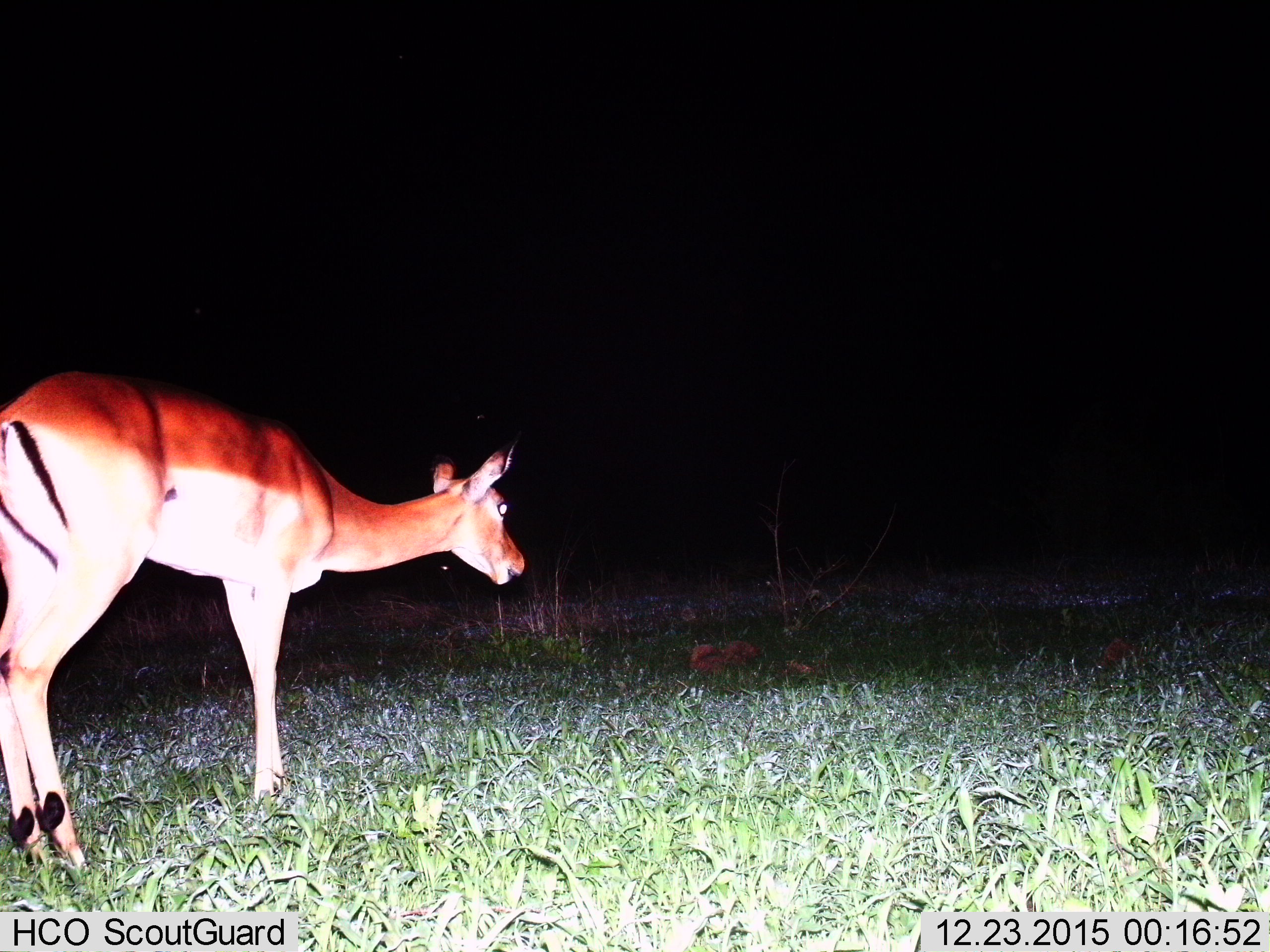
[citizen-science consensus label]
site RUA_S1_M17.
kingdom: Animalia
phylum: Chordata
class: Mammalia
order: Artiodactyla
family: Bovidae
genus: Aepyceros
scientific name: Aepyceros melampus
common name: impala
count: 1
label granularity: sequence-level